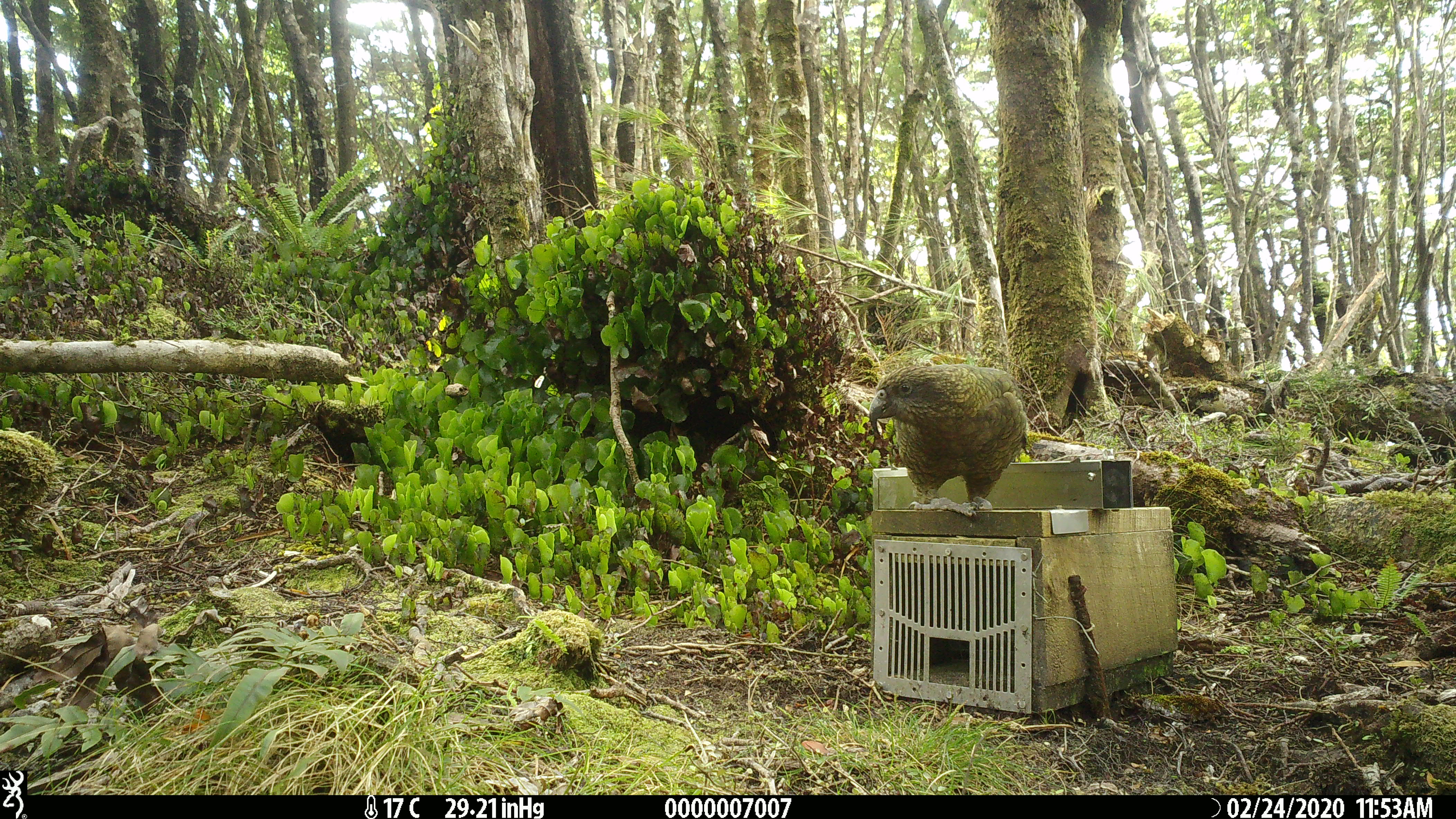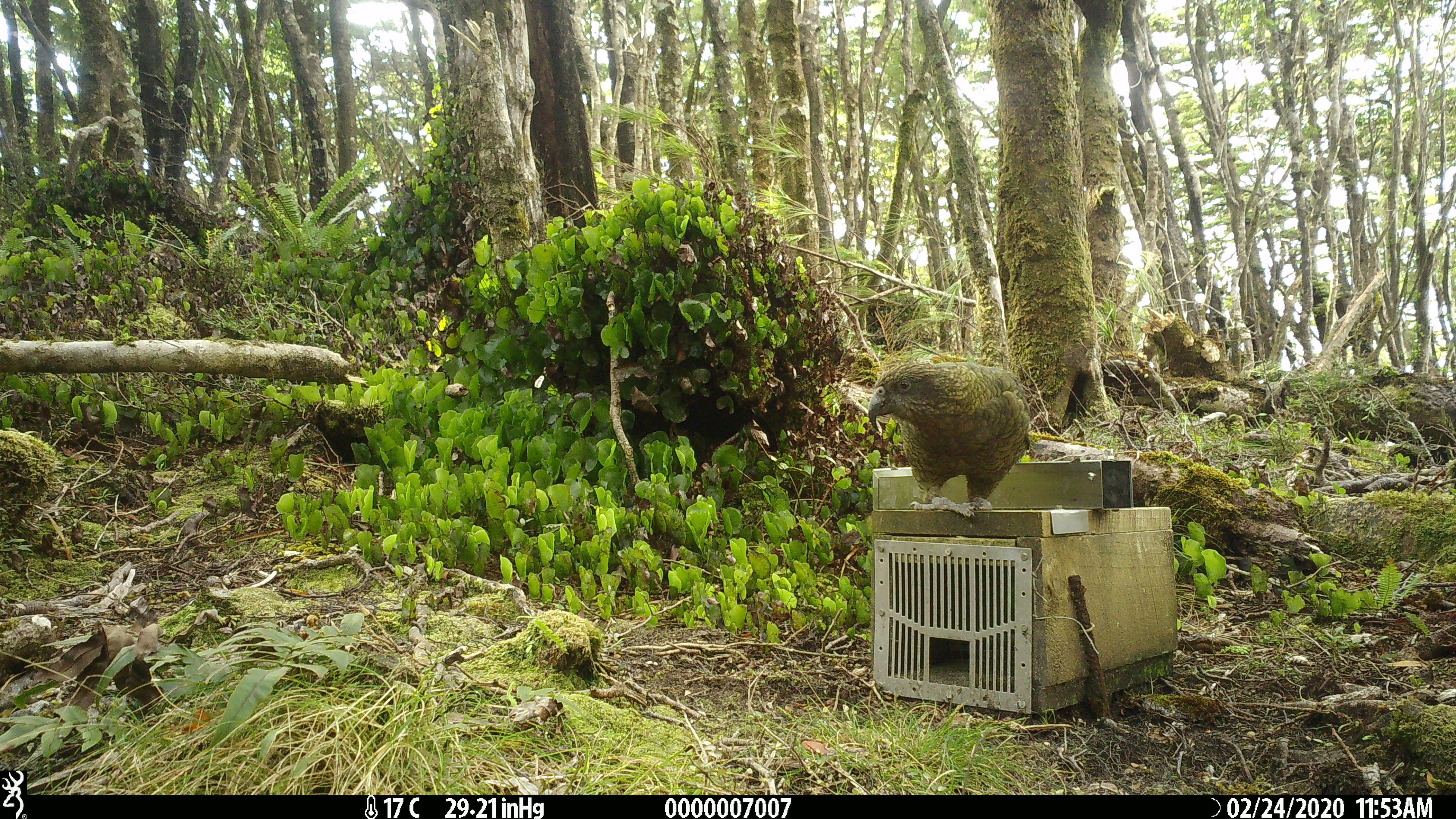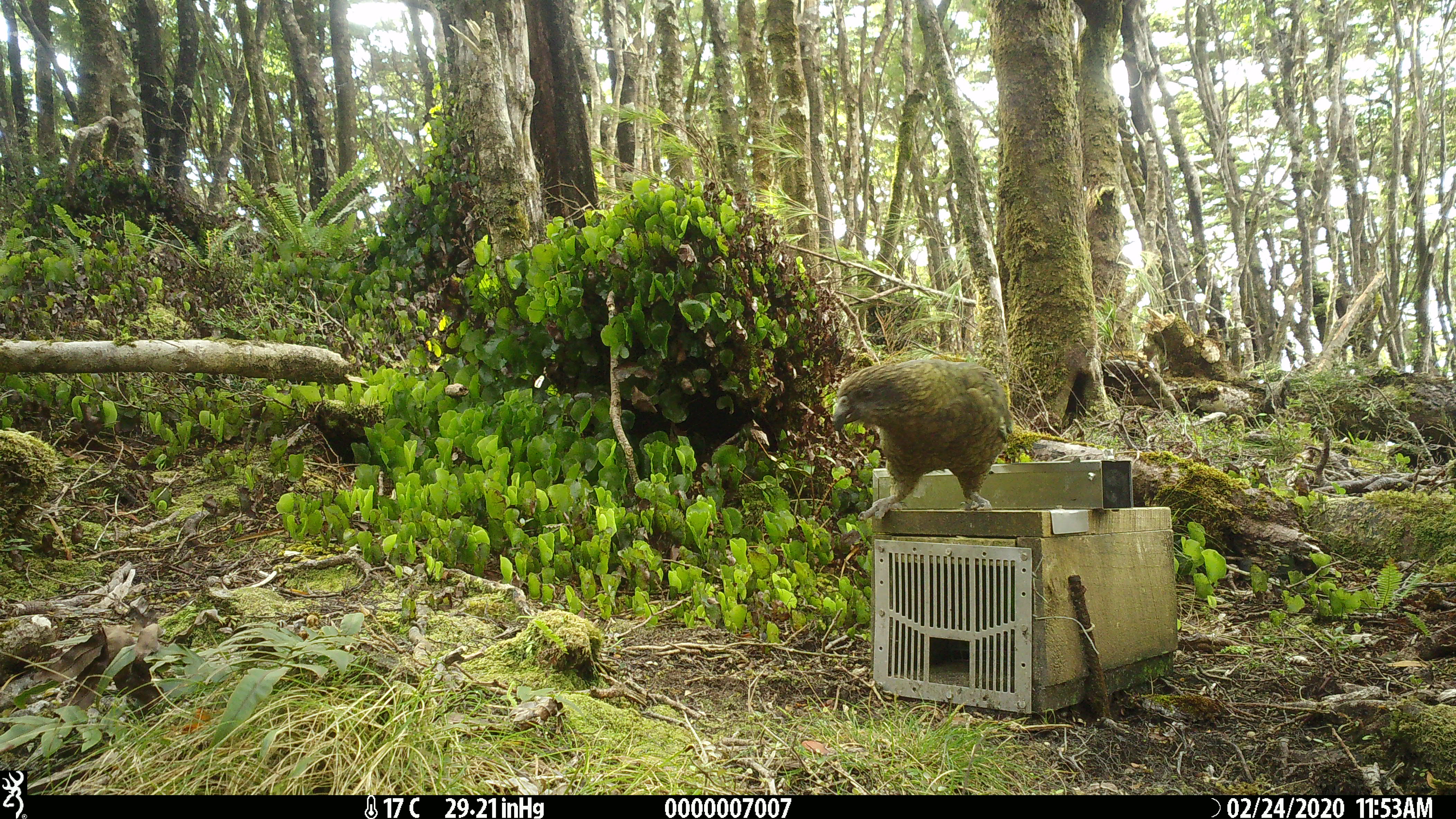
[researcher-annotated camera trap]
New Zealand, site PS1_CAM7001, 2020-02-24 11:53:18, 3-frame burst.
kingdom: Animalia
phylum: Chordata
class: Aves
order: Psittaciformes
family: Strigopidae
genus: Nestor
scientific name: Nestor notabilis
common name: kea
Kea (Nestor notabilis).